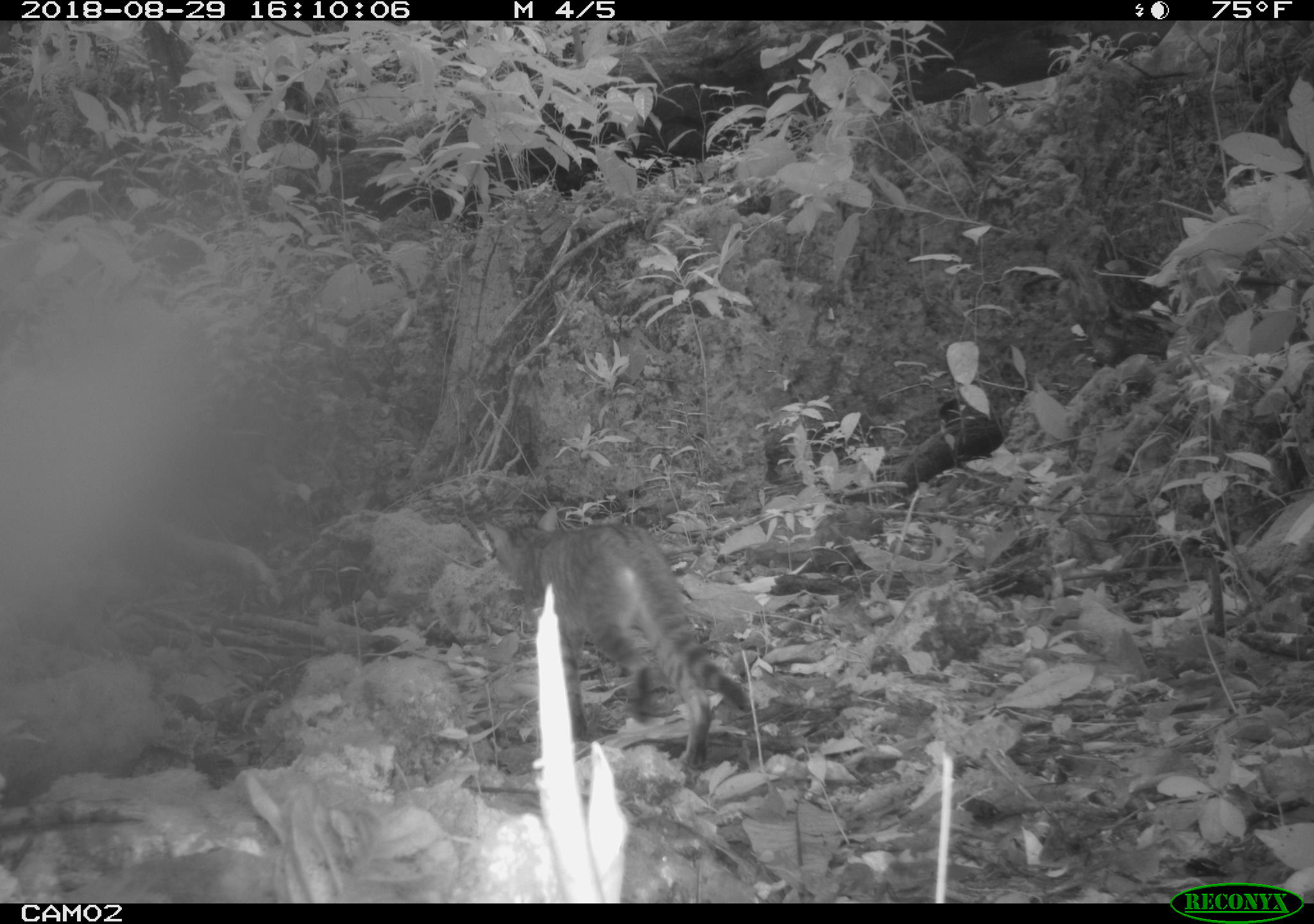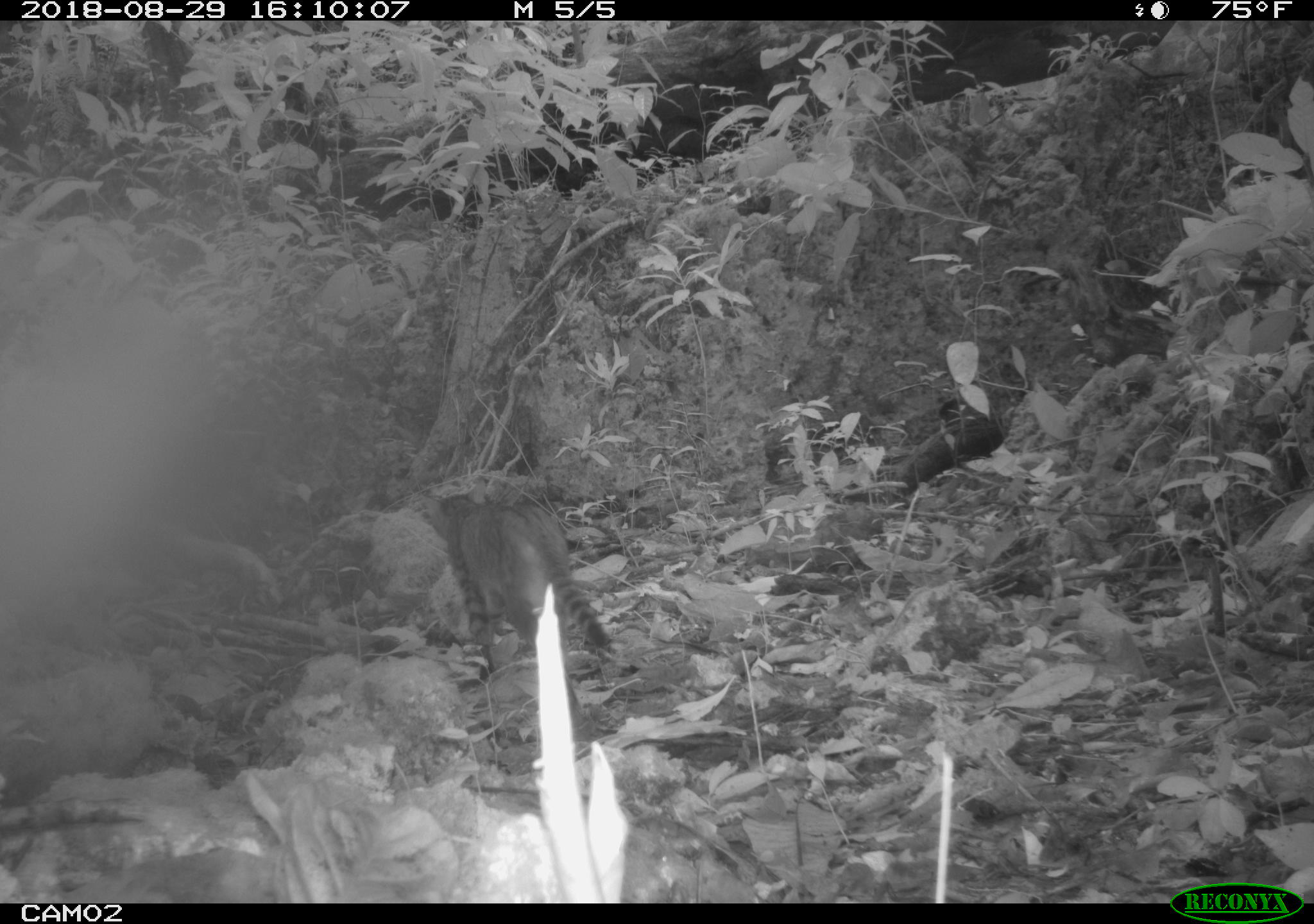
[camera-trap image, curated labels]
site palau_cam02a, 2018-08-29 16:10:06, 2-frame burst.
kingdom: Animalia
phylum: Chordata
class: Mammalia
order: Carnivora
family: Felidae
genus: Felis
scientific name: Felis catus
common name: cat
Cat (Felis catus).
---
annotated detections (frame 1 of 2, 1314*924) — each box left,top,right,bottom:
cat: 475,511,756,766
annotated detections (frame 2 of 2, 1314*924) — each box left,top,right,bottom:
cat: 418,488,613,683